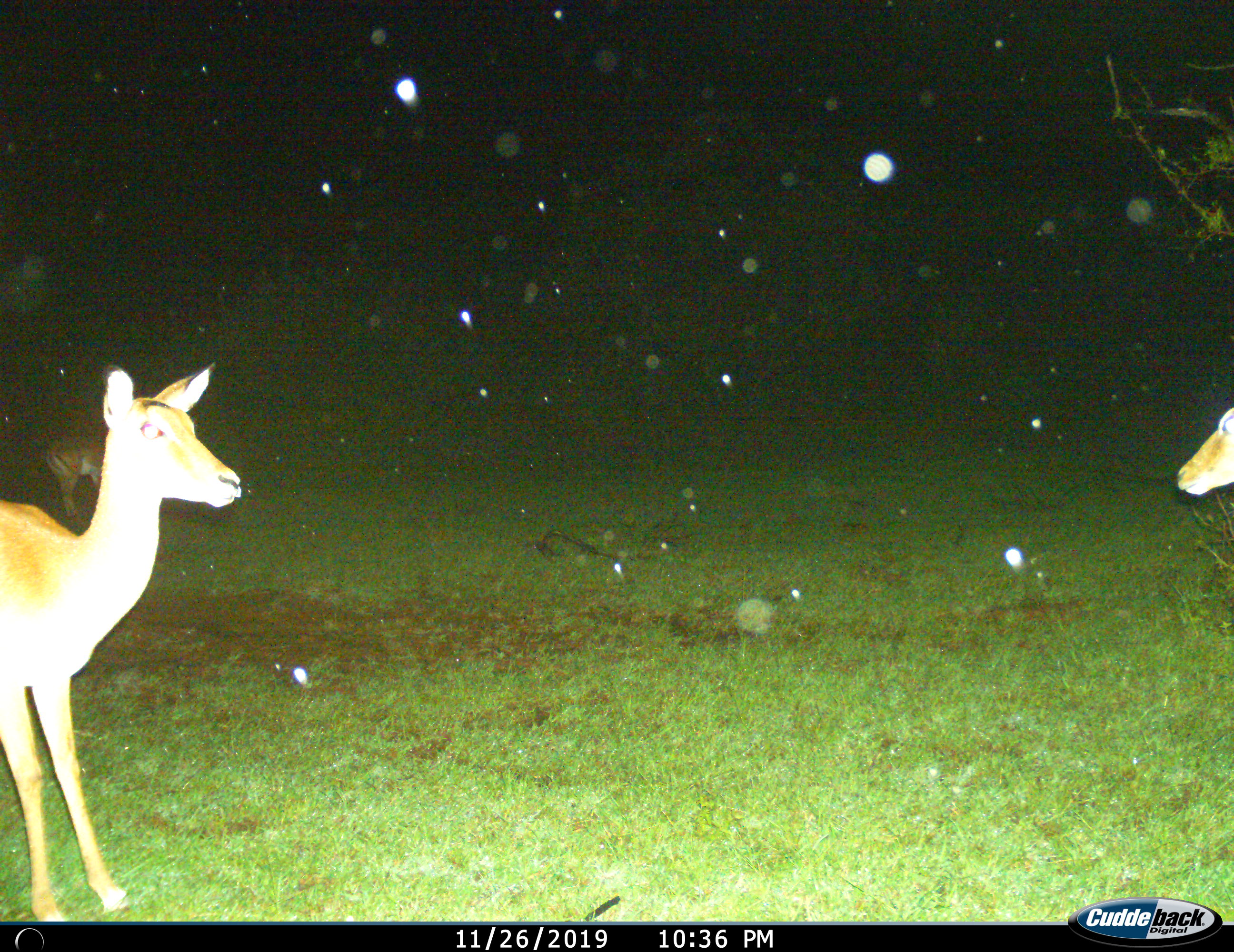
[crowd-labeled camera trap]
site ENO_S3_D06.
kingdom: Animalia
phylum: Chordata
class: Mammalia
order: Artiodactyla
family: Bovidae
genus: Aepyceros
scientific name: Aepyceros melampus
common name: impala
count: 3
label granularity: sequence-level